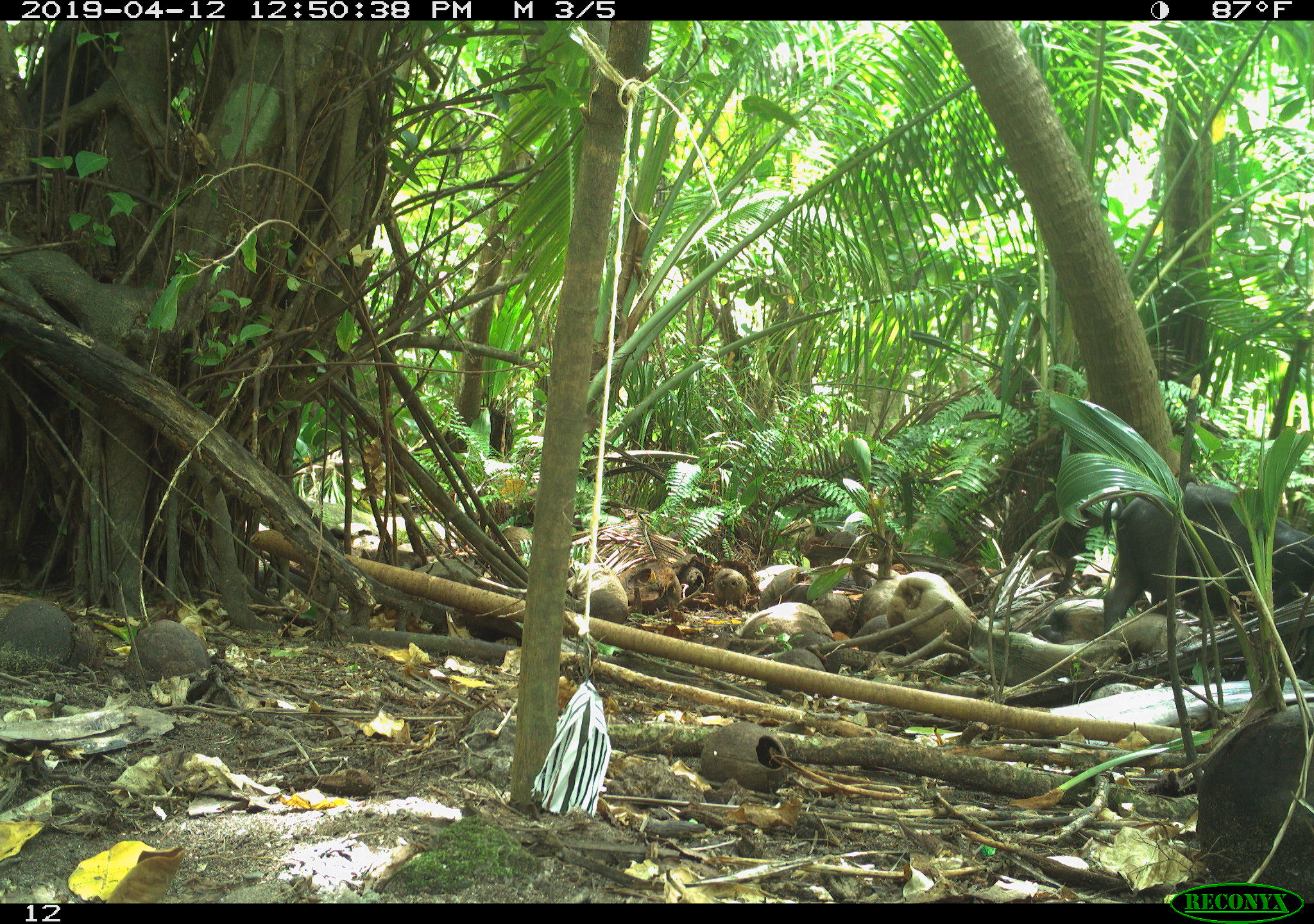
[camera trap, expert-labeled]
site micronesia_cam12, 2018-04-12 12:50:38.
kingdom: Animalia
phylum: Chordata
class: Mammalia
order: Artiodactyla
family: Suidae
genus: Sus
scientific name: Sus scrofa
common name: pig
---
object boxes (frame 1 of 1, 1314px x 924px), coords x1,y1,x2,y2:
pig: 1025,484,1312,658